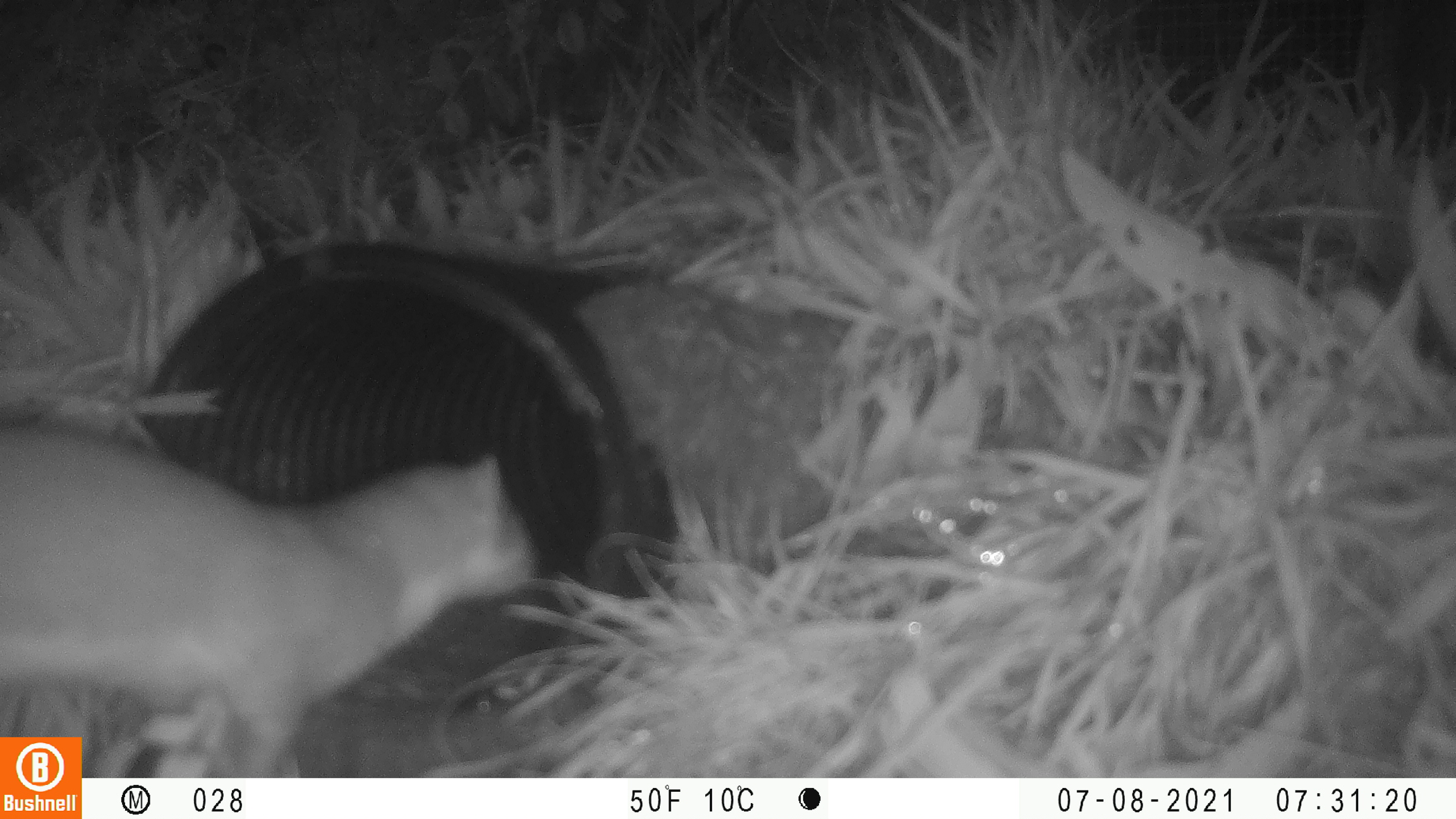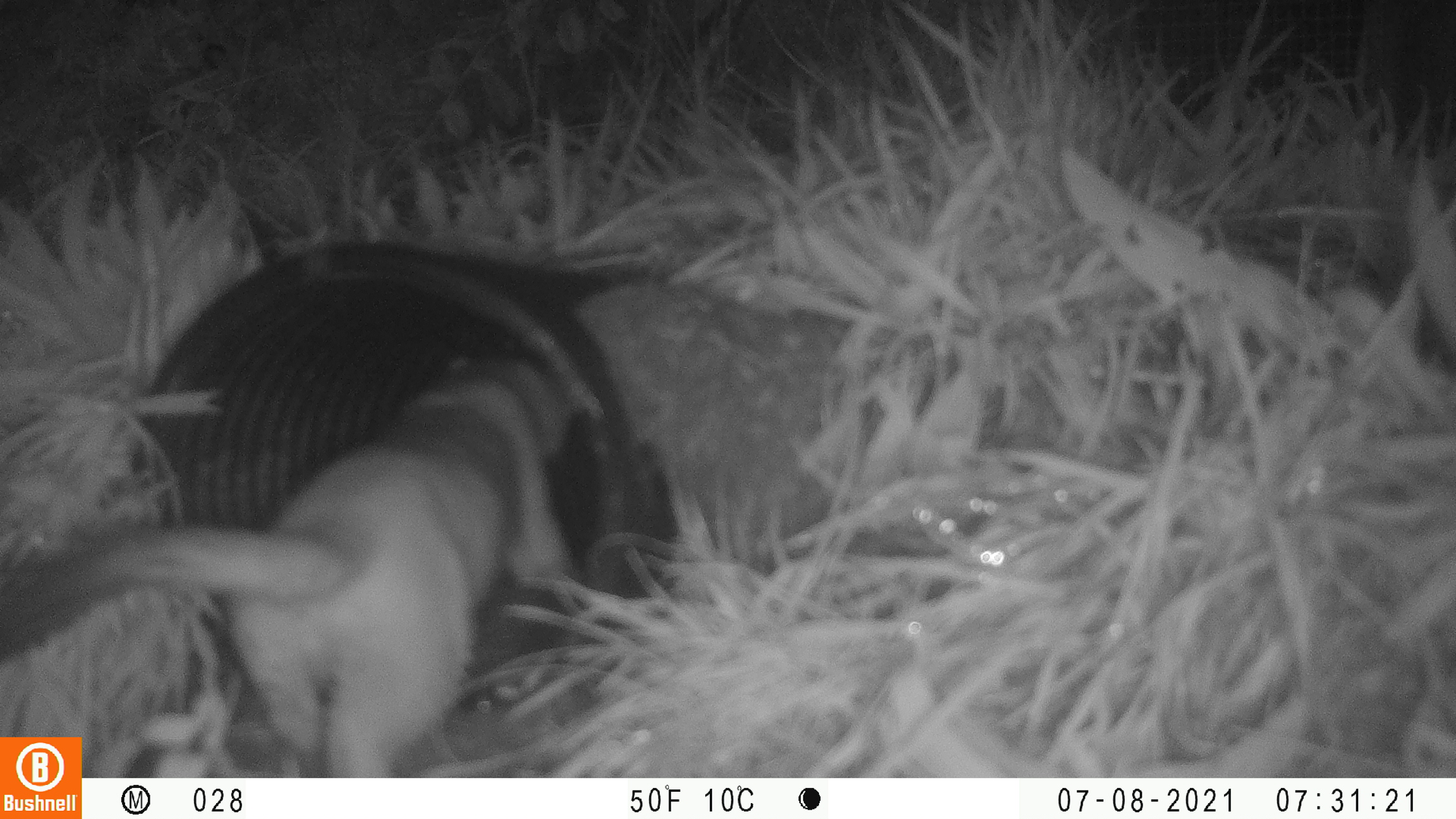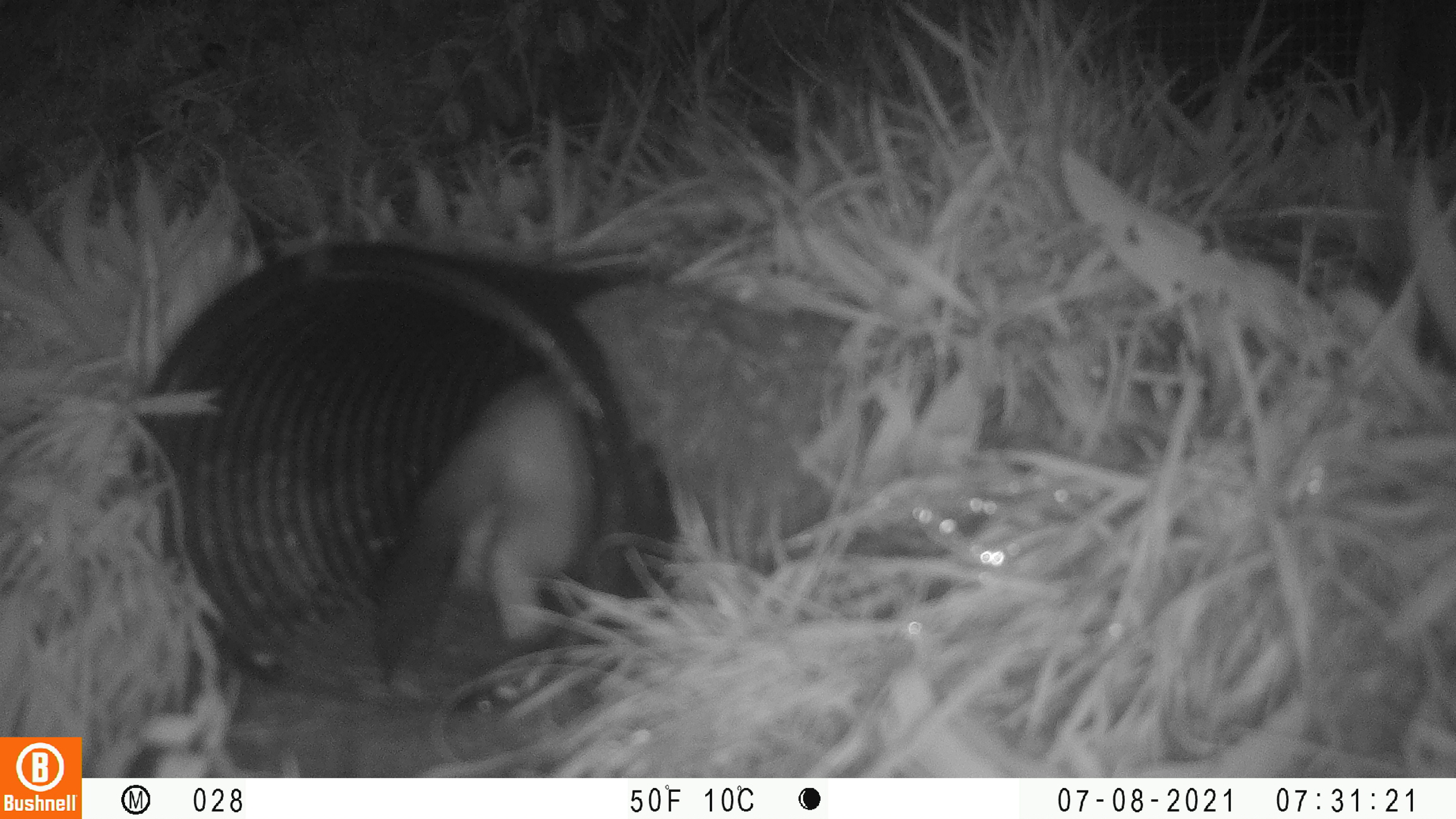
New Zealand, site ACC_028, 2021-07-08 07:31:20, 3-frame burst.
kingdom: Animalia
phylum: Chordata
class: Mammalia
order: Carnivora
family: Mustelidae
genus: Mustela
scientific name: Mustela erminea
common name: stoat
Stoat (Mustela erminea).